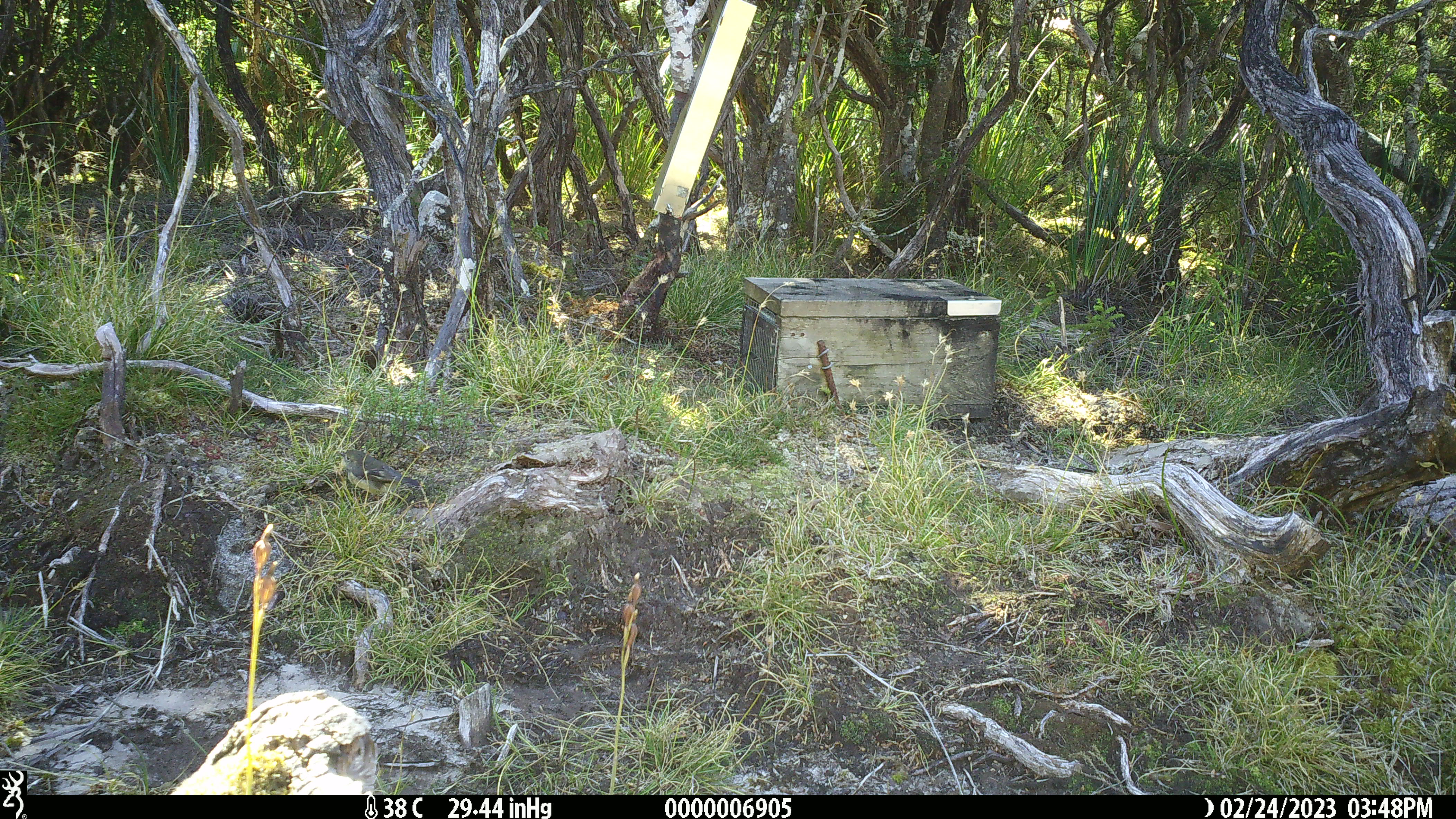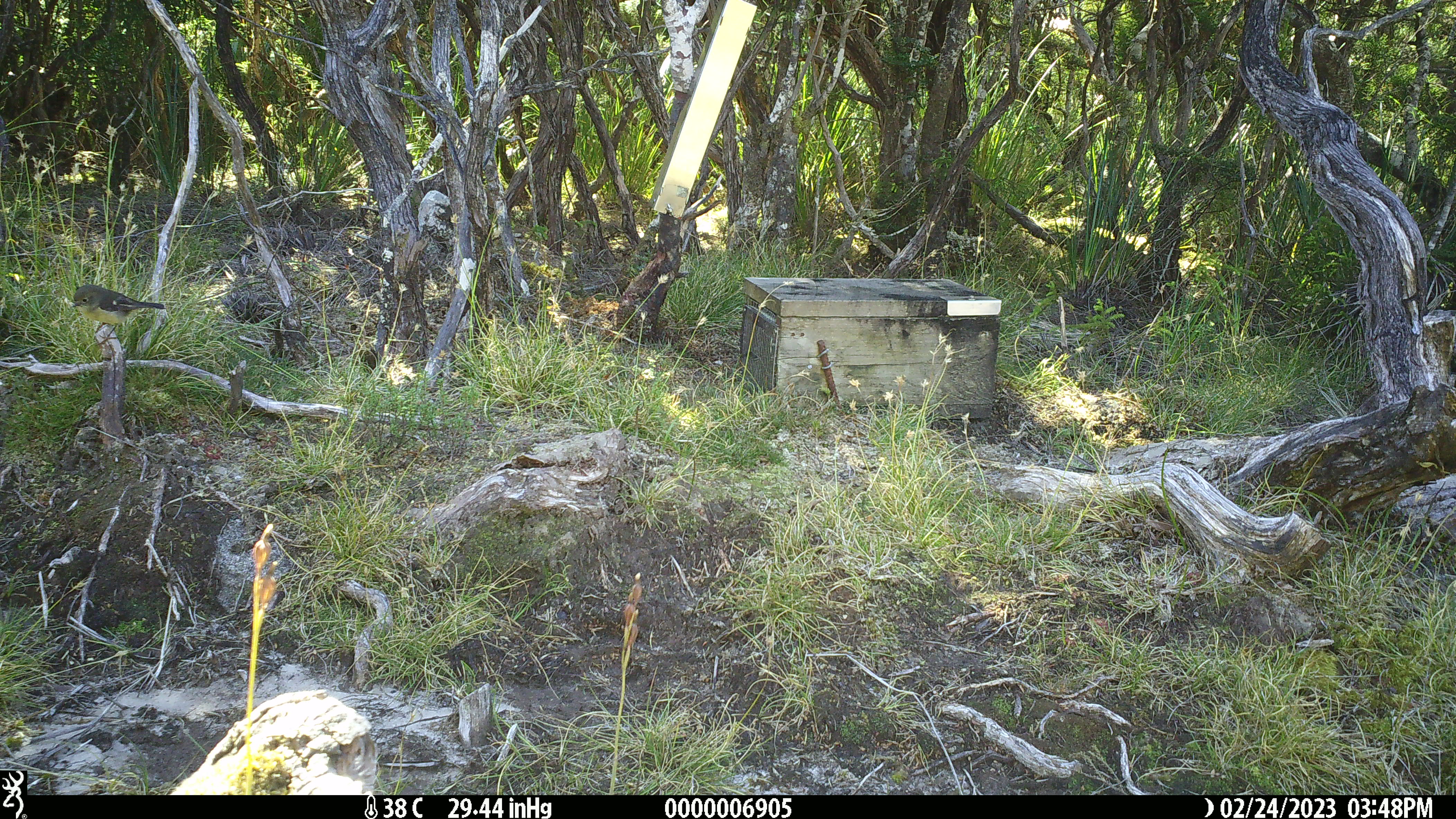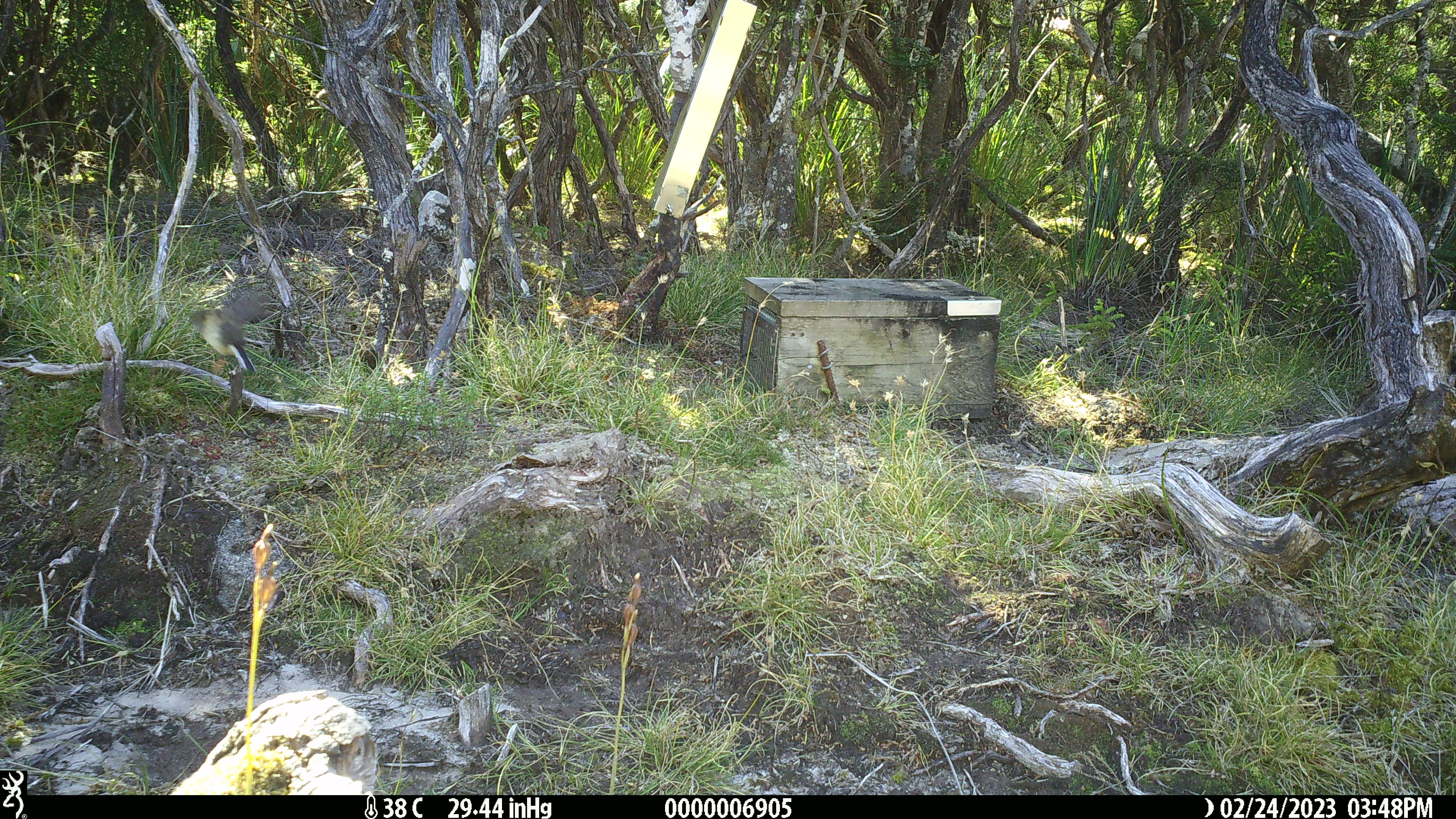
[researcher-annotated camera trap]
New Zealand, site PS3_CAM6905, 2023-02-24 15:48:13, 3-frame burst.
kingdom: Animalia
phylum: Chordata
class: Aves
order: Passeriformes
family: Petroicidae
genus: Petroica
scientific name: Petroica macrocephala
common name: tomtit